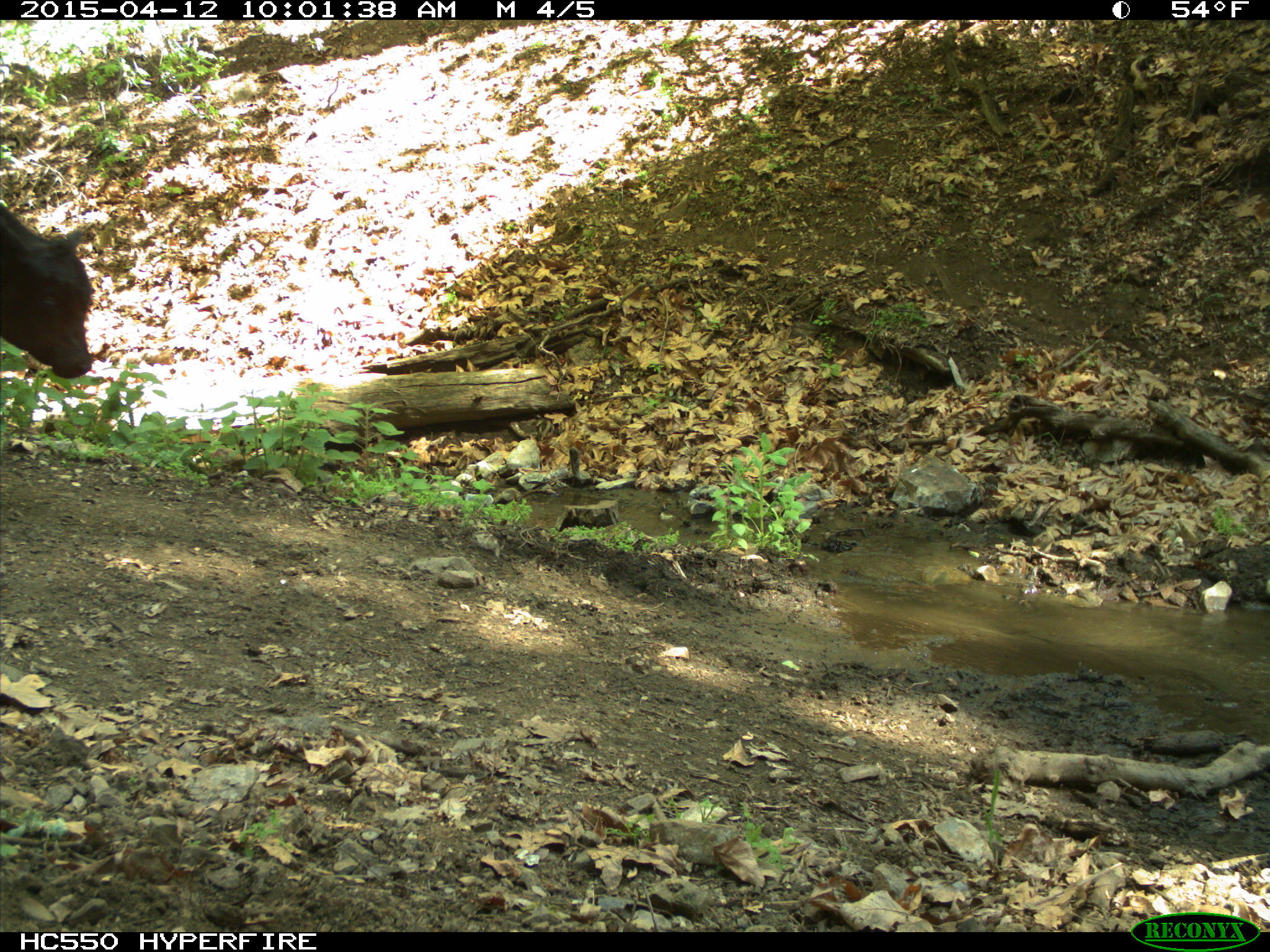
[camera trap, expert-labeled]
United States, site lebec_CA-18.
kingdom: Animalia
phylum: Chordata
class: Mammalia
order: Artiodactyla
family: Bovidae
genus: Bos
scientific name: Bos taurus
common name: domestic cow